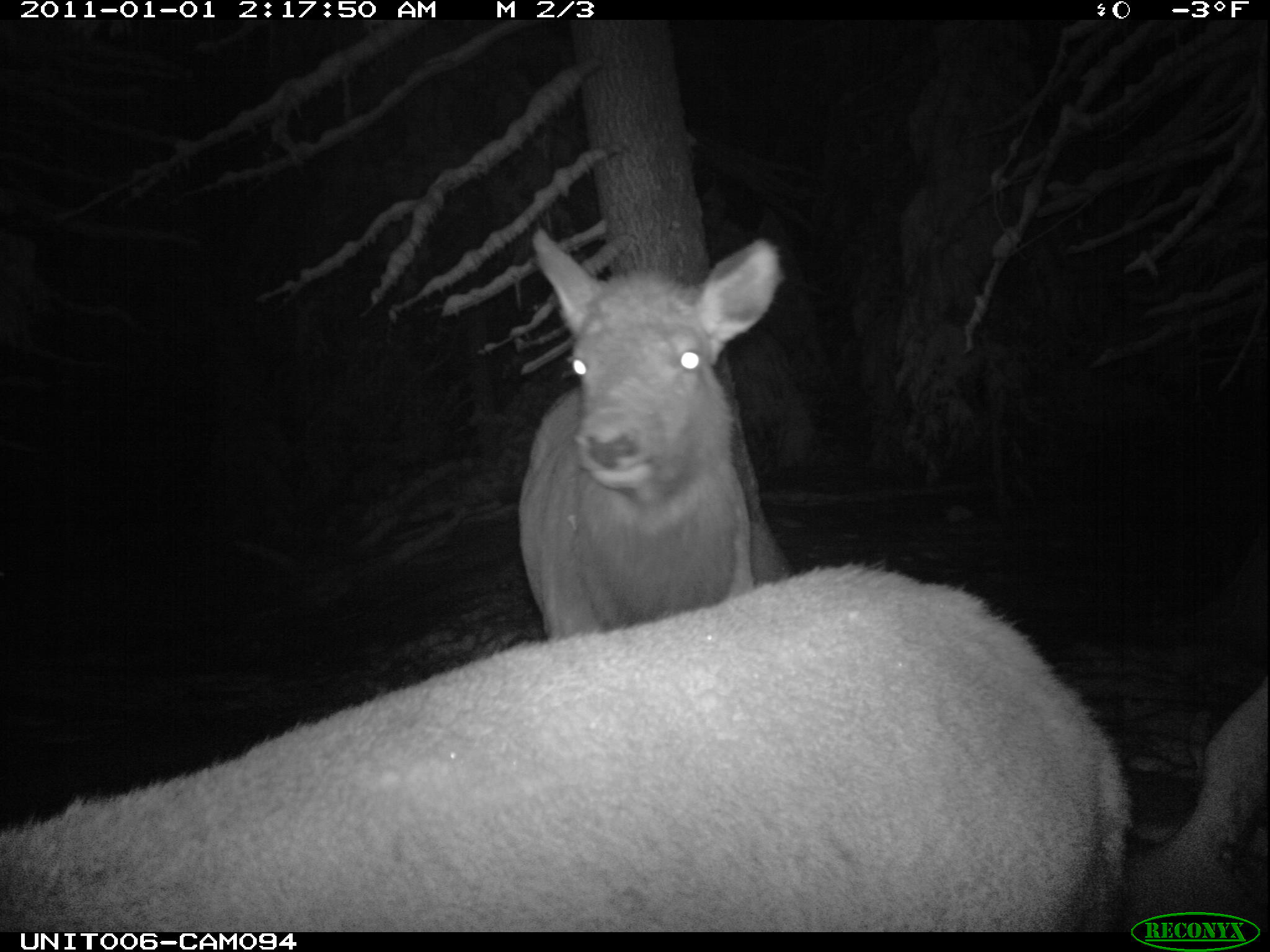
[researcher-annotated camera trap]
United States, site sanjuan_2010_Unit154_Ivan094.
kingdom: Animalia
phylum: Chordata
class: Mammalia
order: Artiodactyla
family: Cervidae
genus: Cervus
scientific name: Cervus elaphus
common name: red deer